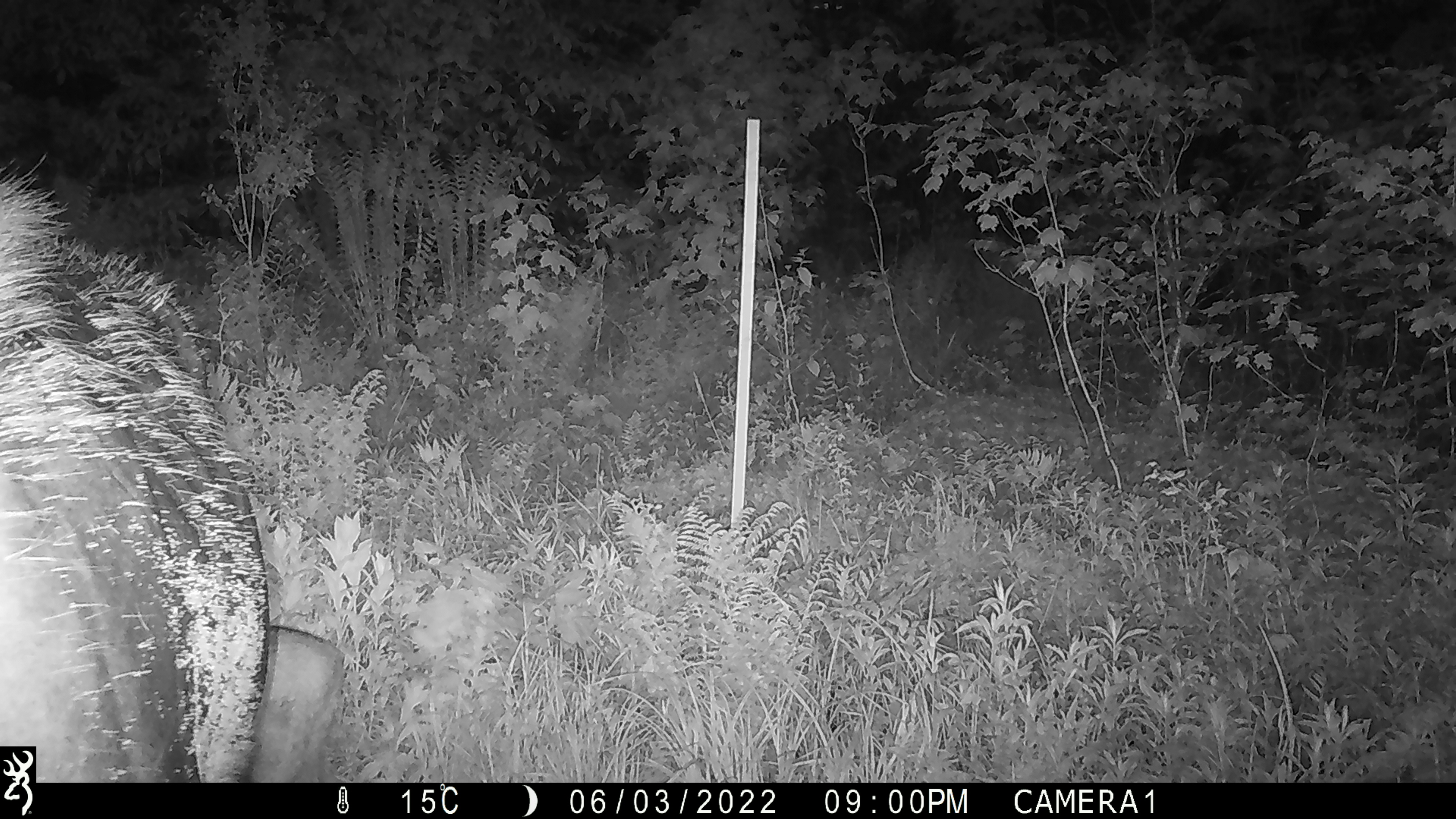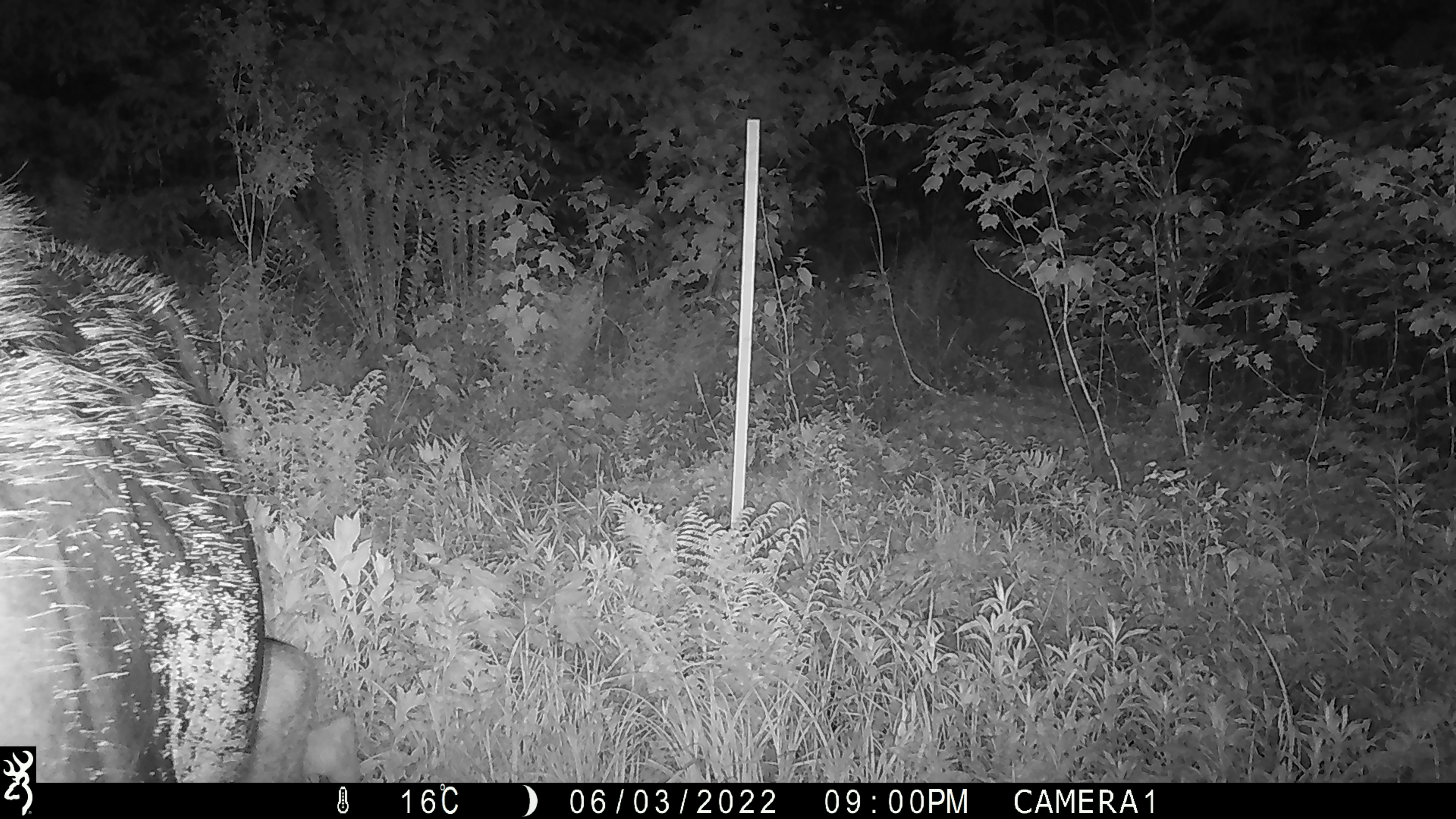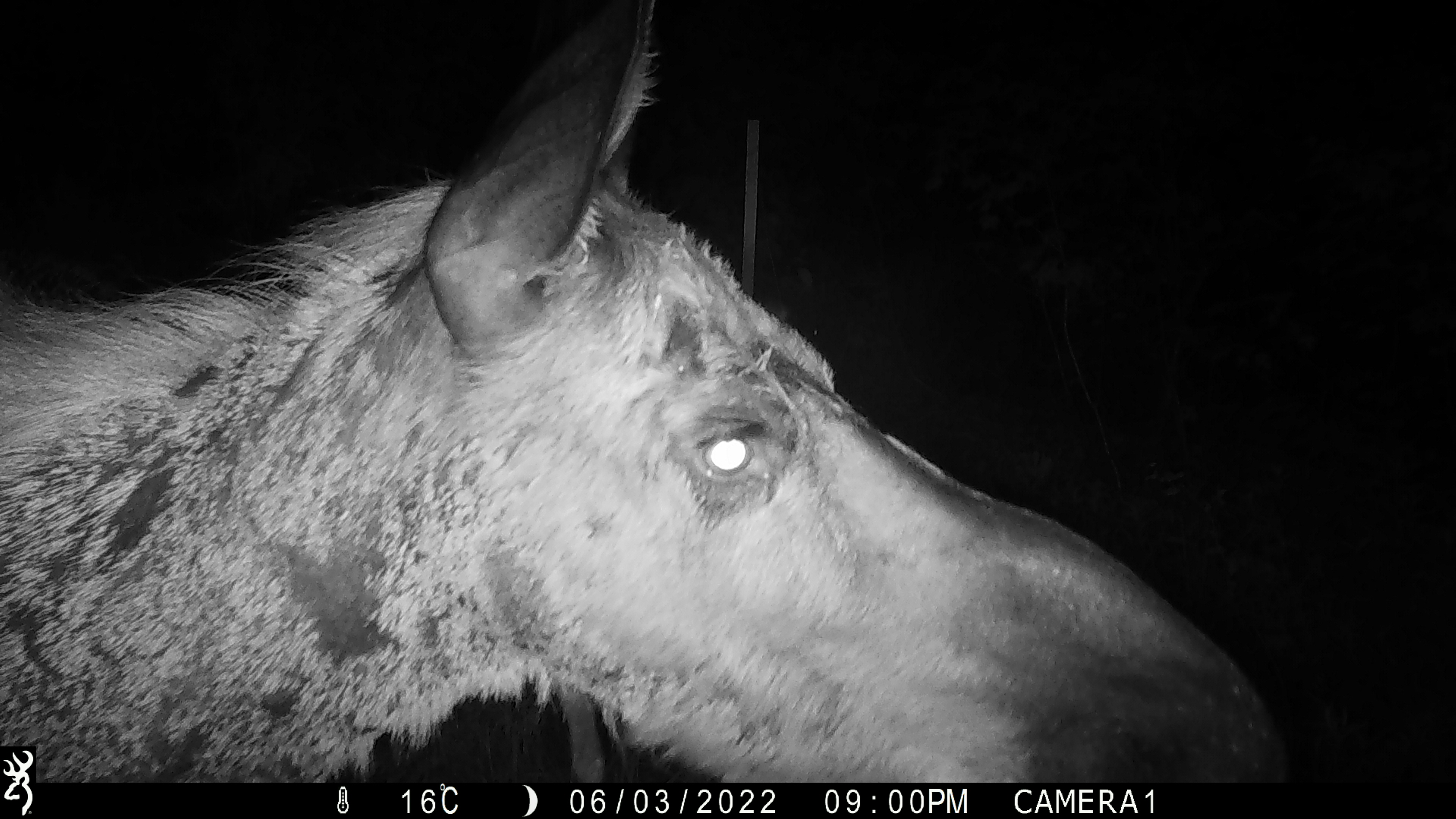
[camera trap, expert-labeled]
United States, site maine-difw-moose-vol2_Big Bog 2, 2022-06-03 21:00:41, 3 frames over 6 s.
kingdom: Animalia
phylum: Chordata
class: Mammalia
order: Artiodactyla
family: Cervidae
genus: Alces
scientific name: Alces alces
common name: moose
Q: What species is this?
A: Moose (Alces alces).